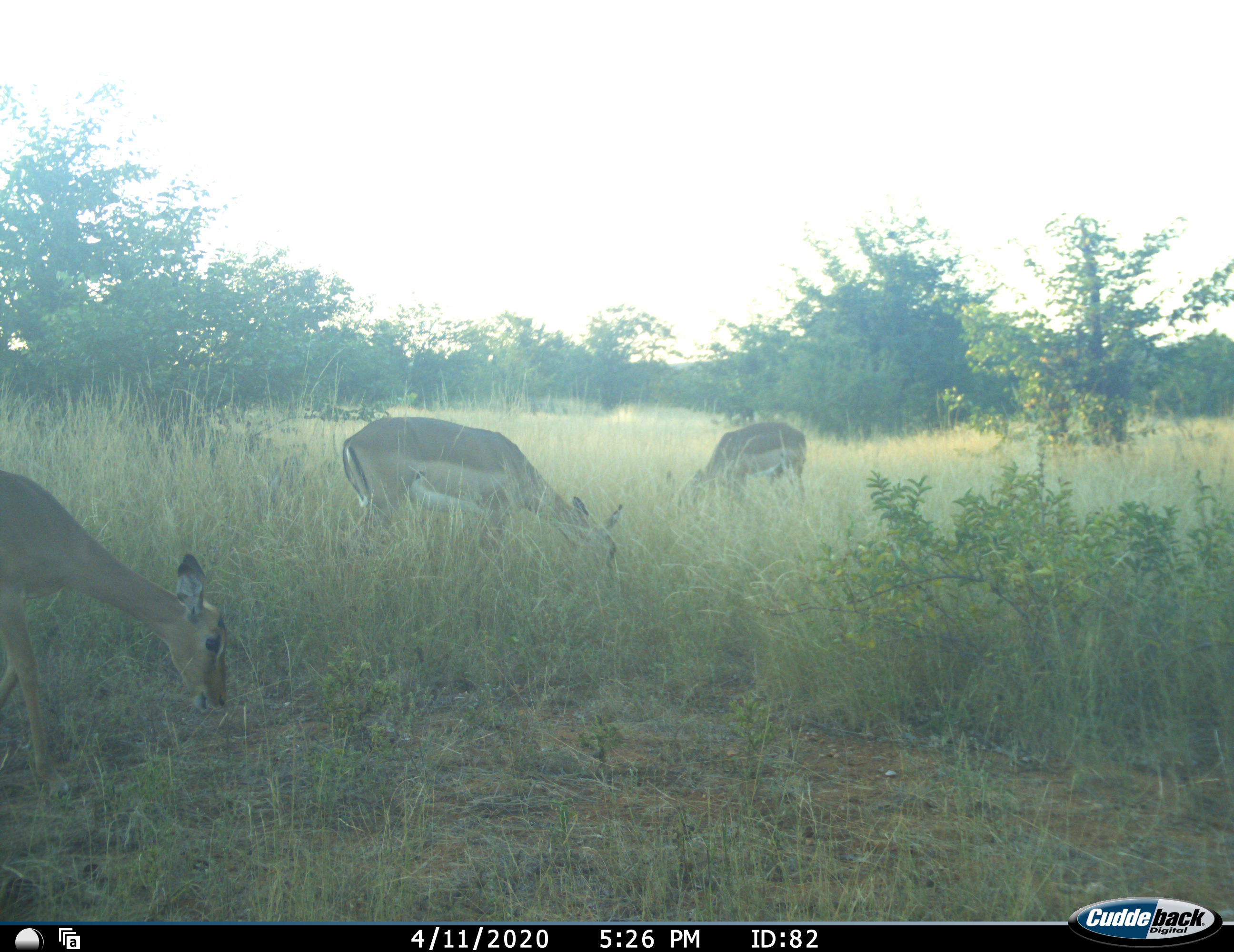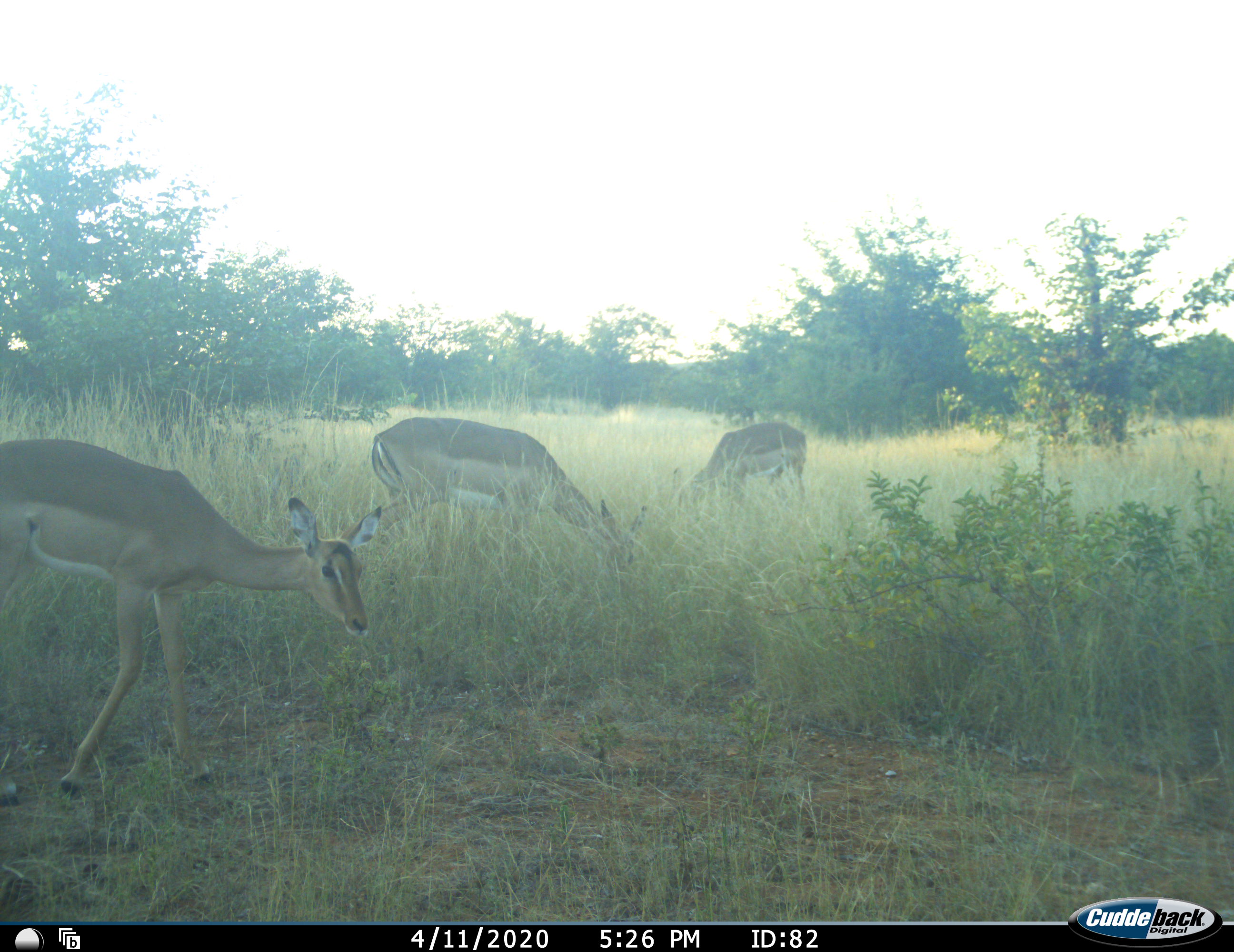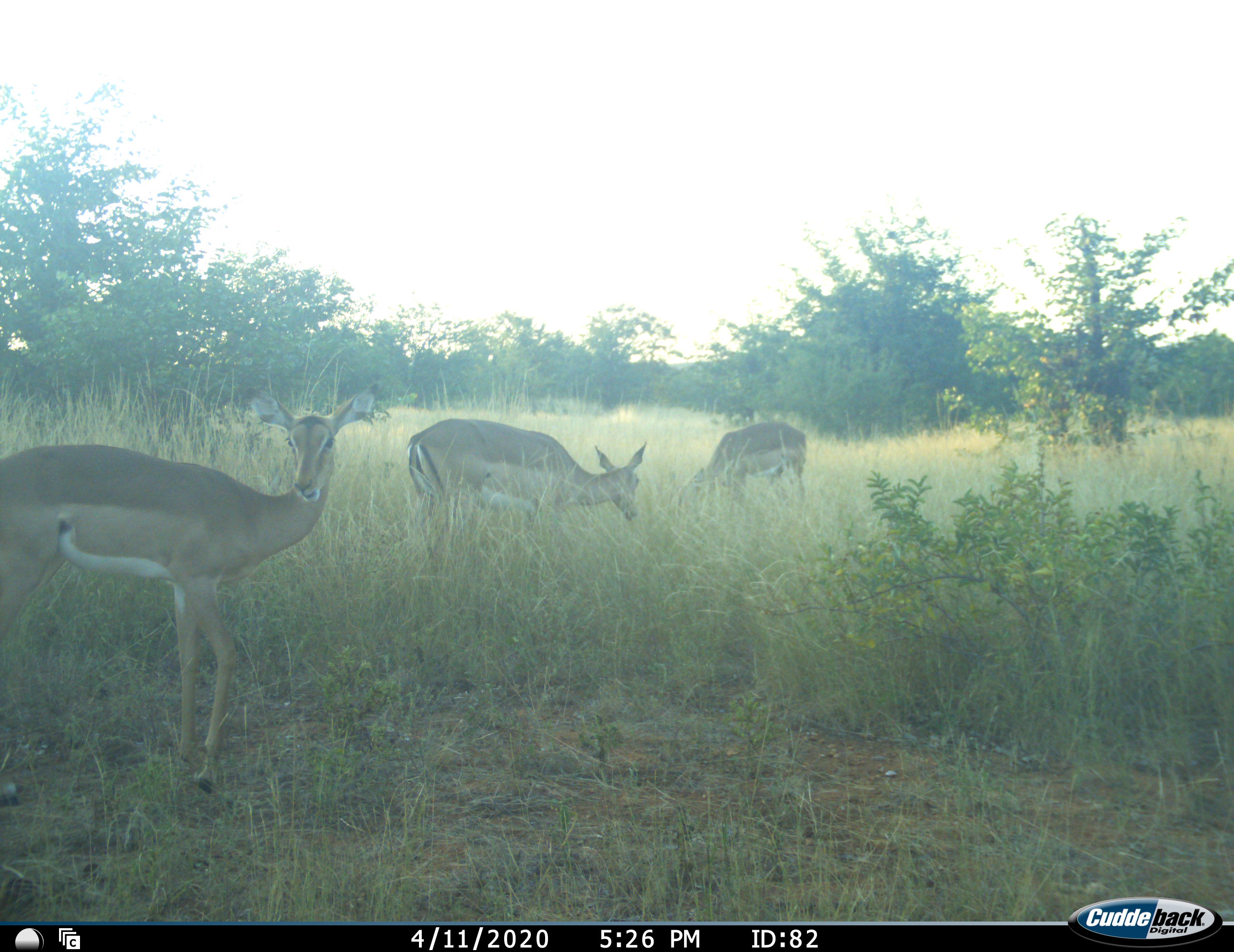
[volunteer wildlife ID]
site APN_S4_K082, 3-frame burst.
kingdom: Animalia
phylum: Chordata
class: Mammalia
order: Artiodactyla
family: Bovidae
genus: Aepyceros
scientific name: Aepyceros melampus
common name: impala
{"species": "impala (Aepyceros melampus)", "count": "3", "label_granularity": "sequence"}